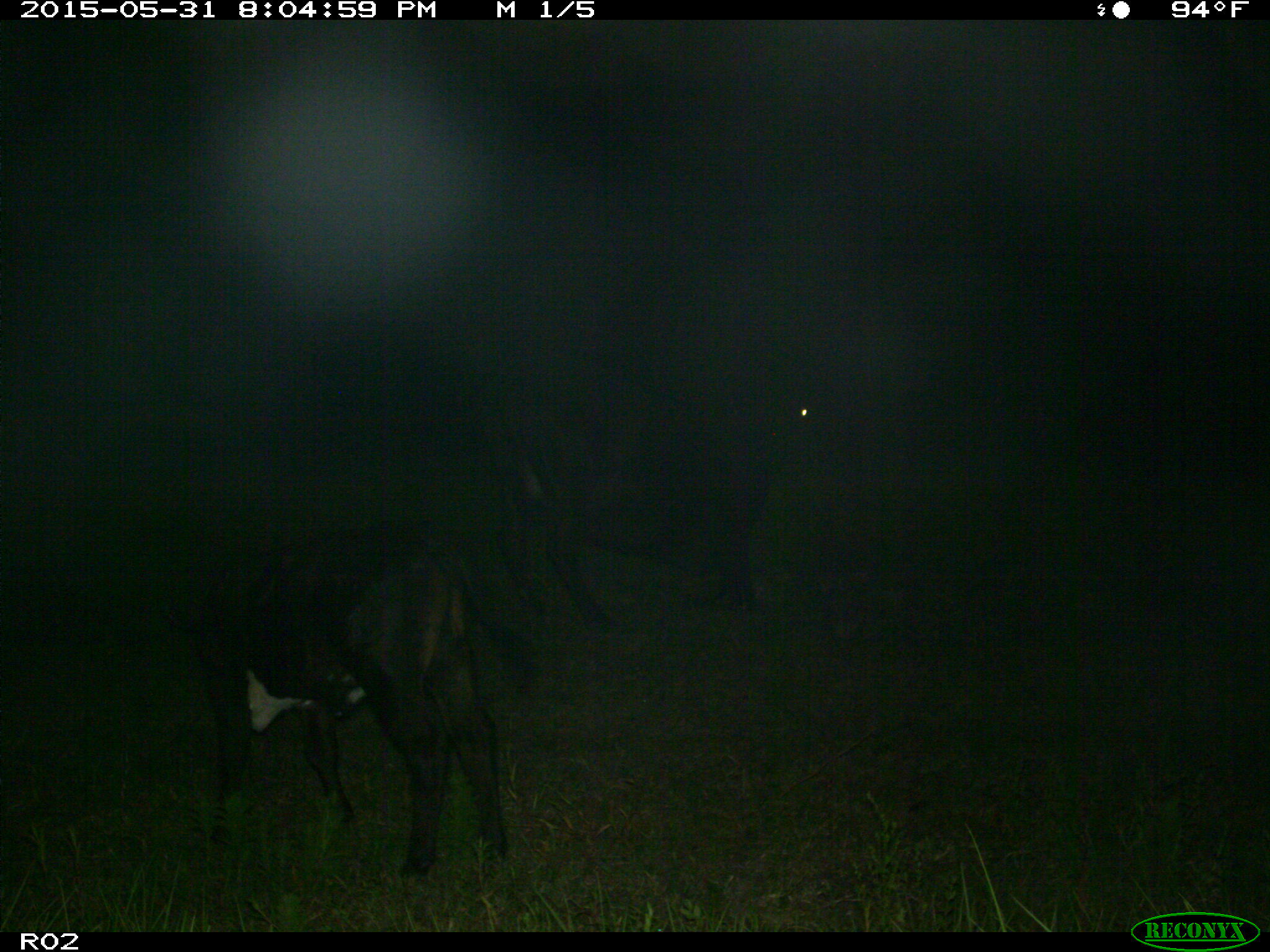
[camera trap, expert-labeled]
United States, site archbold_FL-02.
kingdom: Animalia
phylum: Chordata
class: Mammalia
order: Artiodactyla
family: Bovidae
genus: Bos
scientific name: Bos taurus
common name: domestic cow